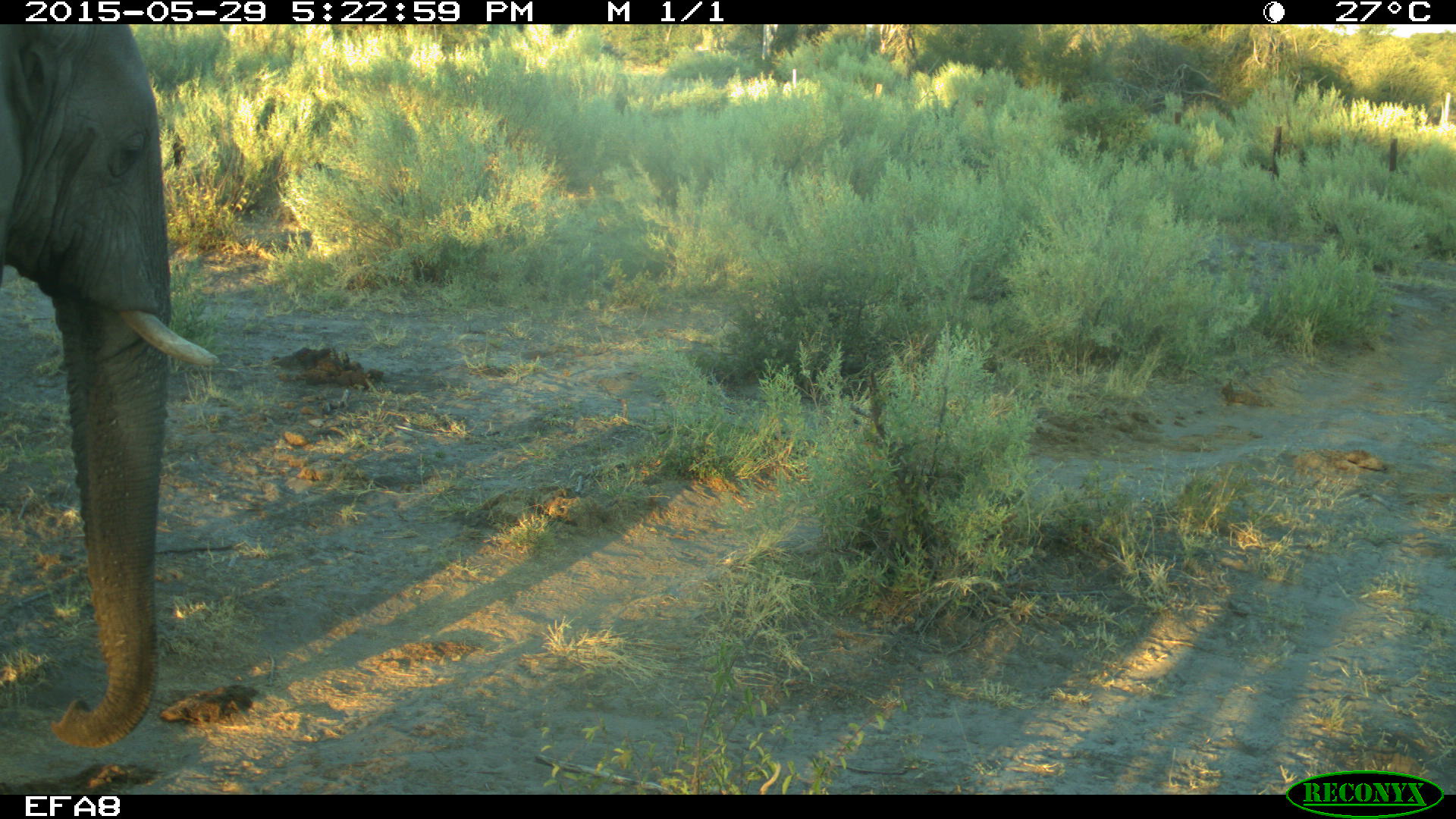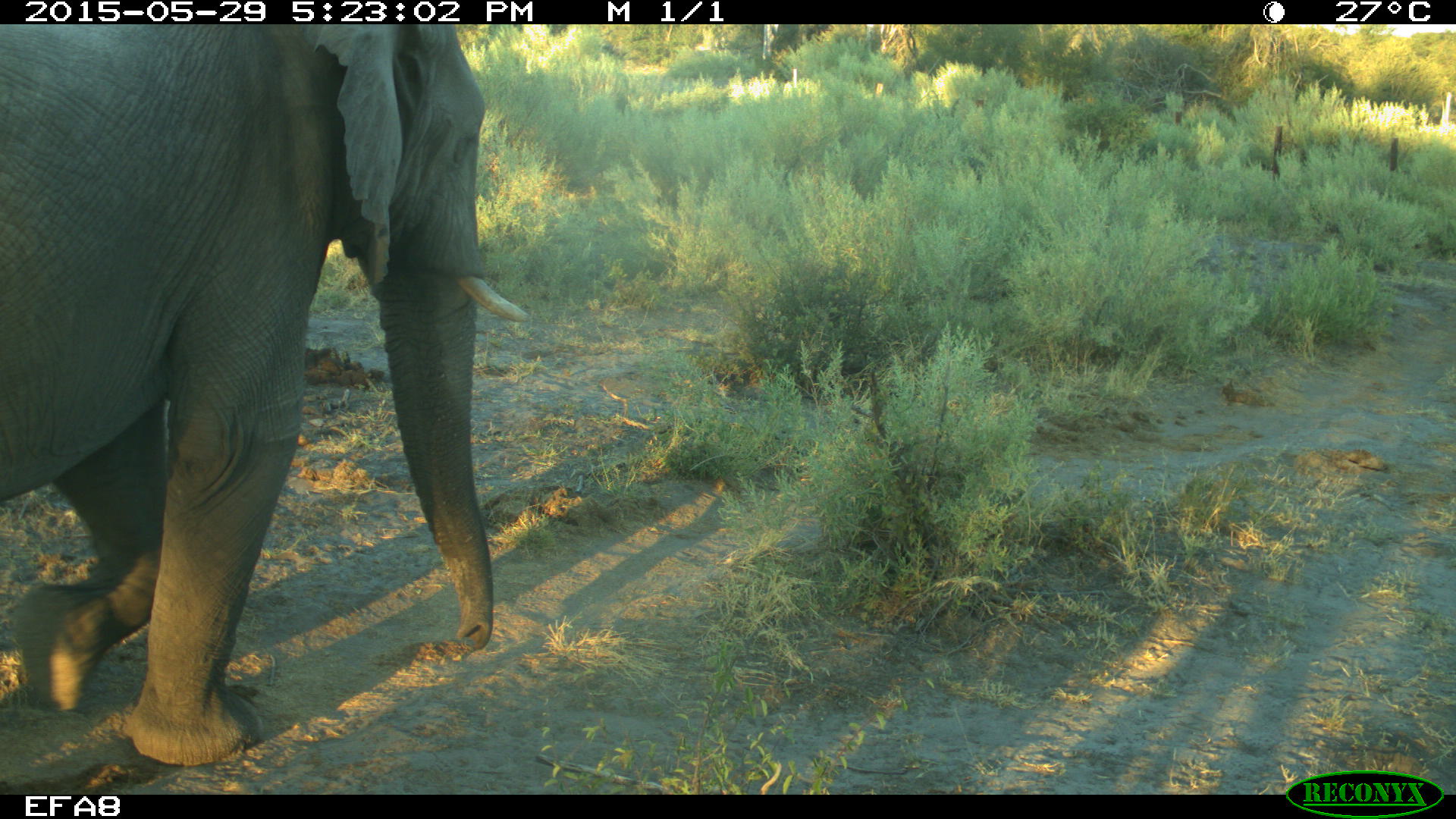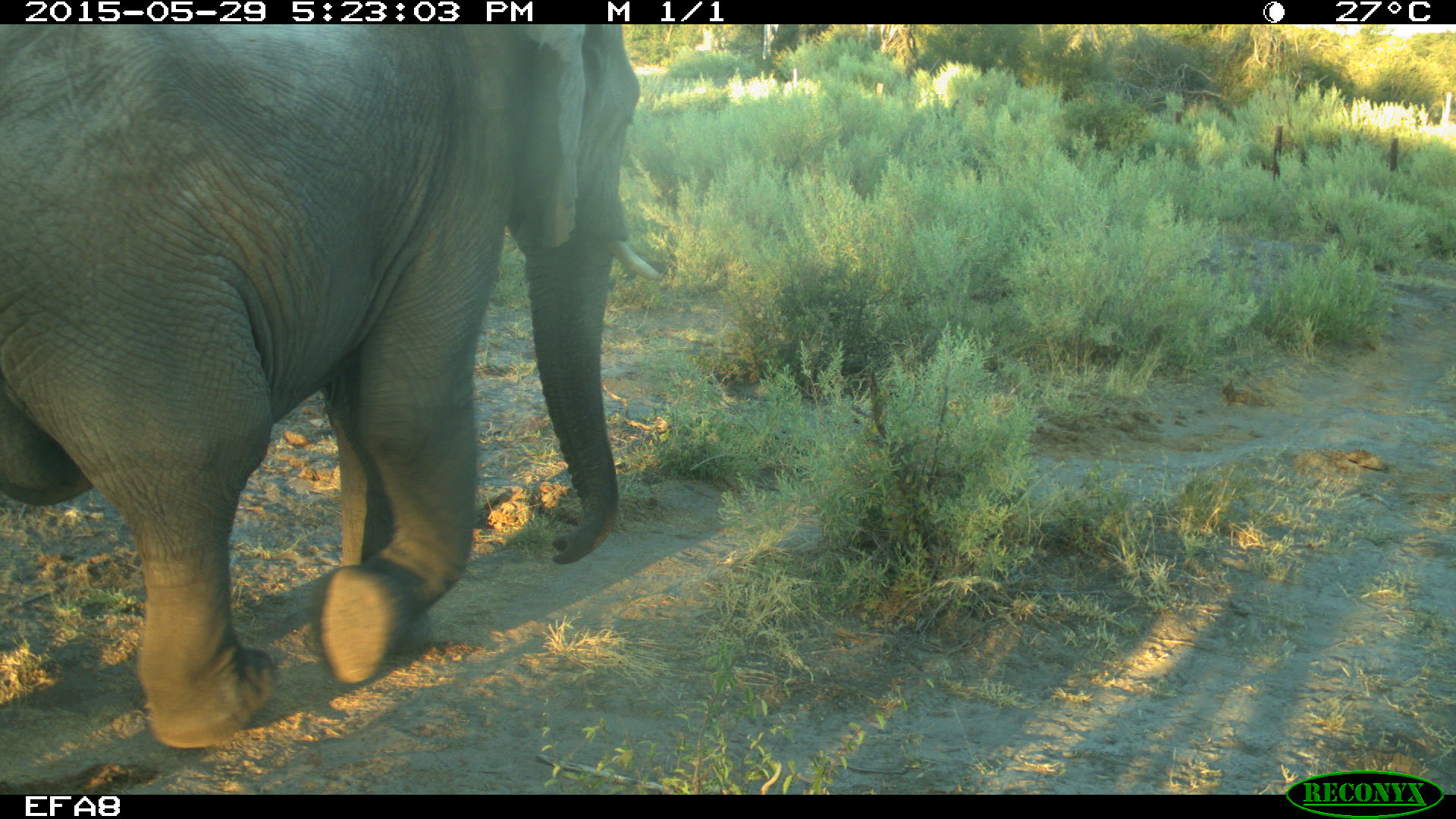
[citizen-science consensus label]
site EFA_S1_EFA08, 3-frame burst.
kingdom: Animalia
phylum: Chordata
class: Mammalia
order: Proboscidea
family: Elephantidae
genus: Loxodonta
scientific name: Loxodonta africana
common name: african bush elephant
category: elephant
Elephant (african bush elephant) (Loxodonta africana), count 1. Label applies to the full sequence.